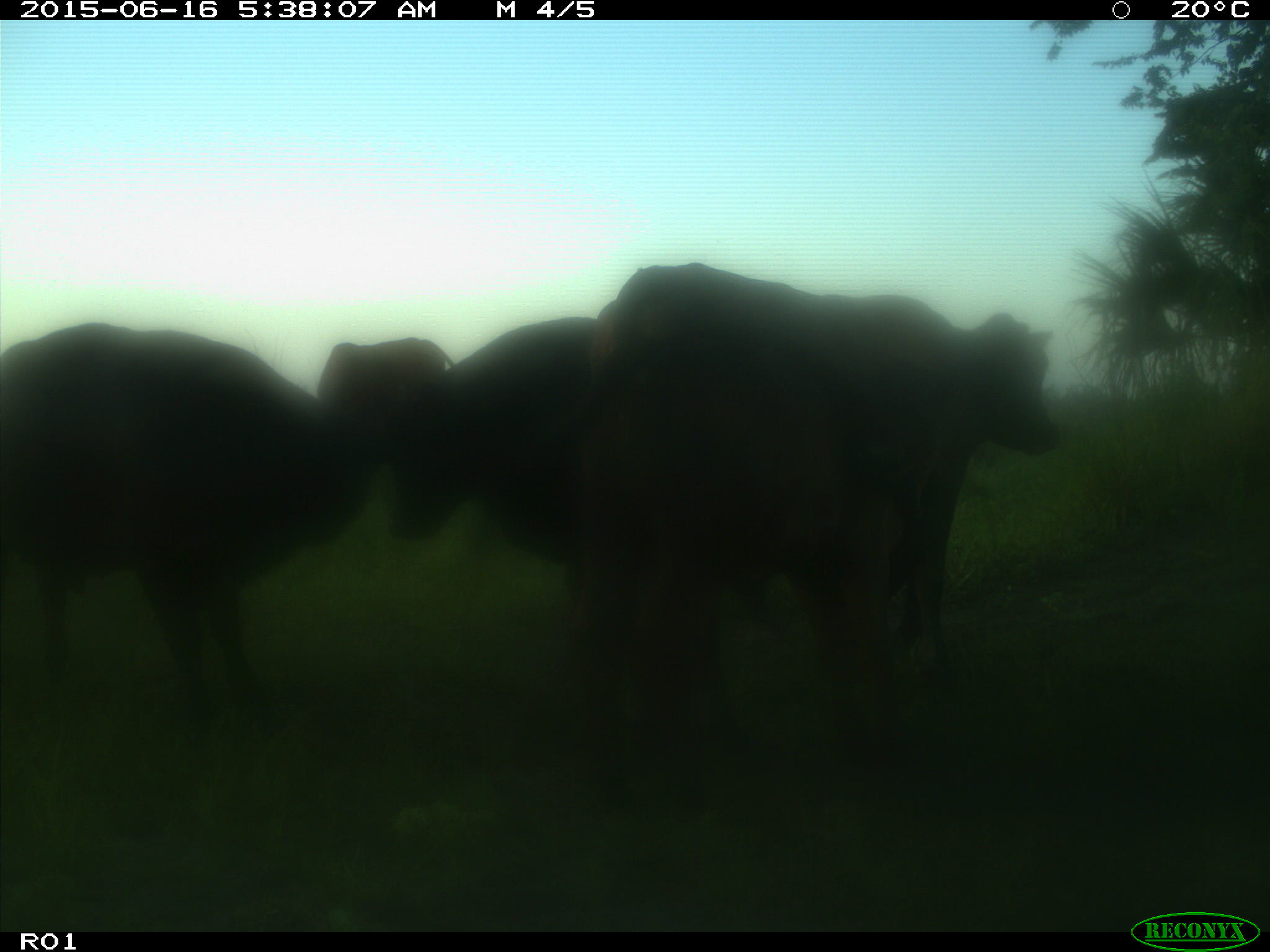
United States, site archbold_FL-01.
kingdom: Animalia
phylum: Chordata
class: Mammalia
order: Artiodactyla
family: Bovidae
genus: Bos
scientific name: Bos taurus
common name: domestic cow